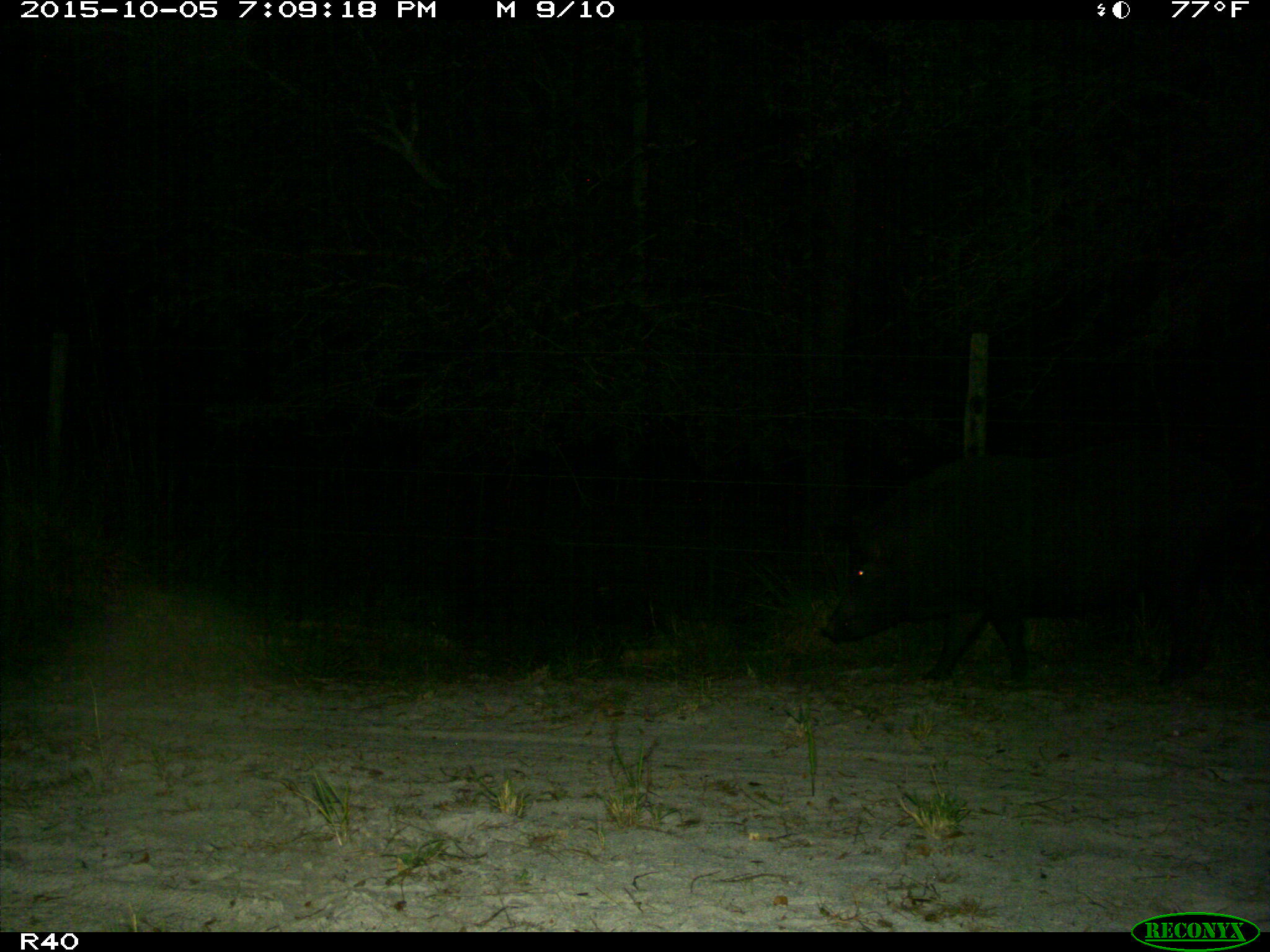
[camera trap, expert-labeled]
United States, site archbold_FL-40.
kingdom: Animalia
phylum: Chordata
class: Mammalia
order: Artiodactyla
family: Suidae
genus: Sus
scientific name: Sus scrofa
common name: wild boar